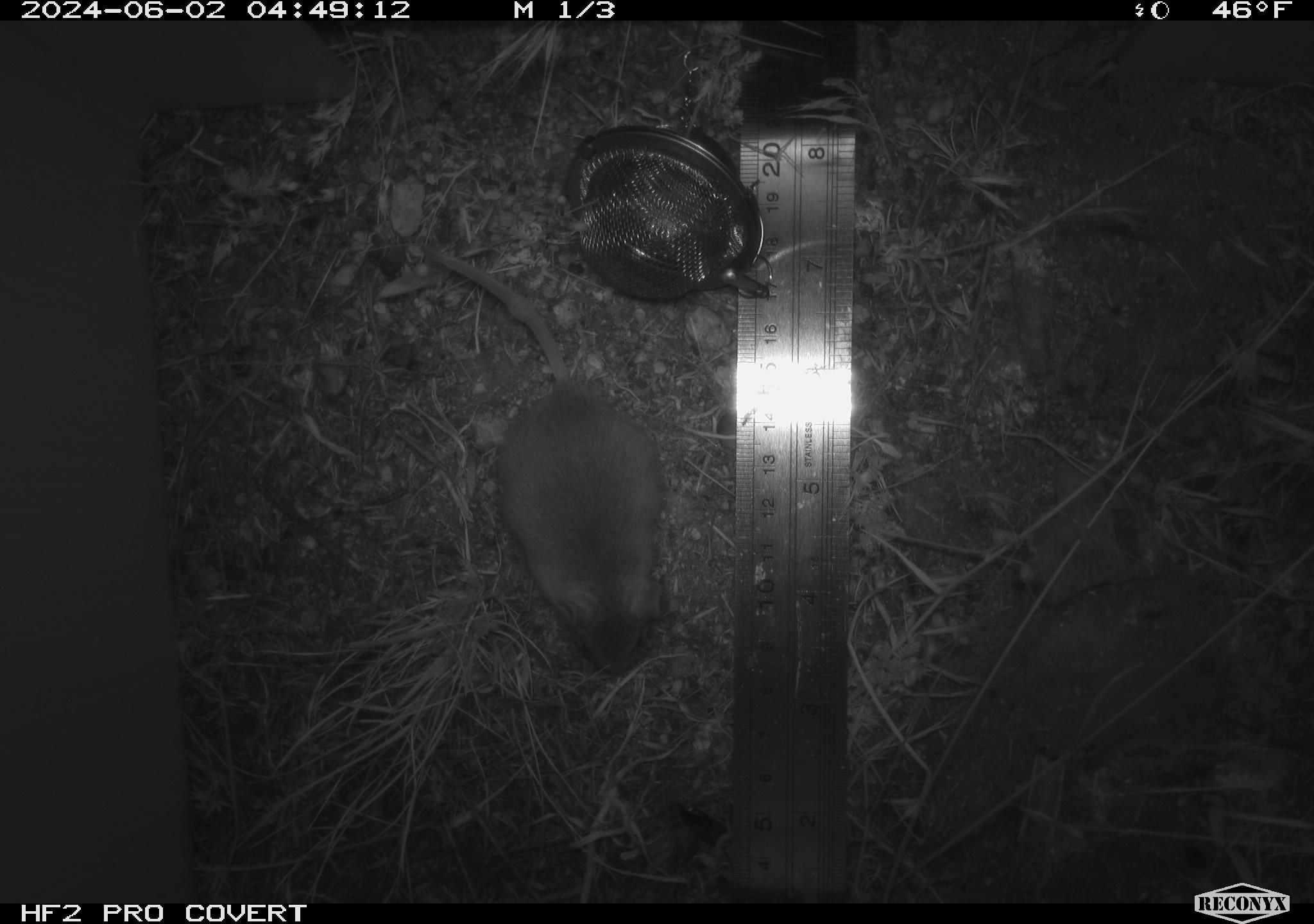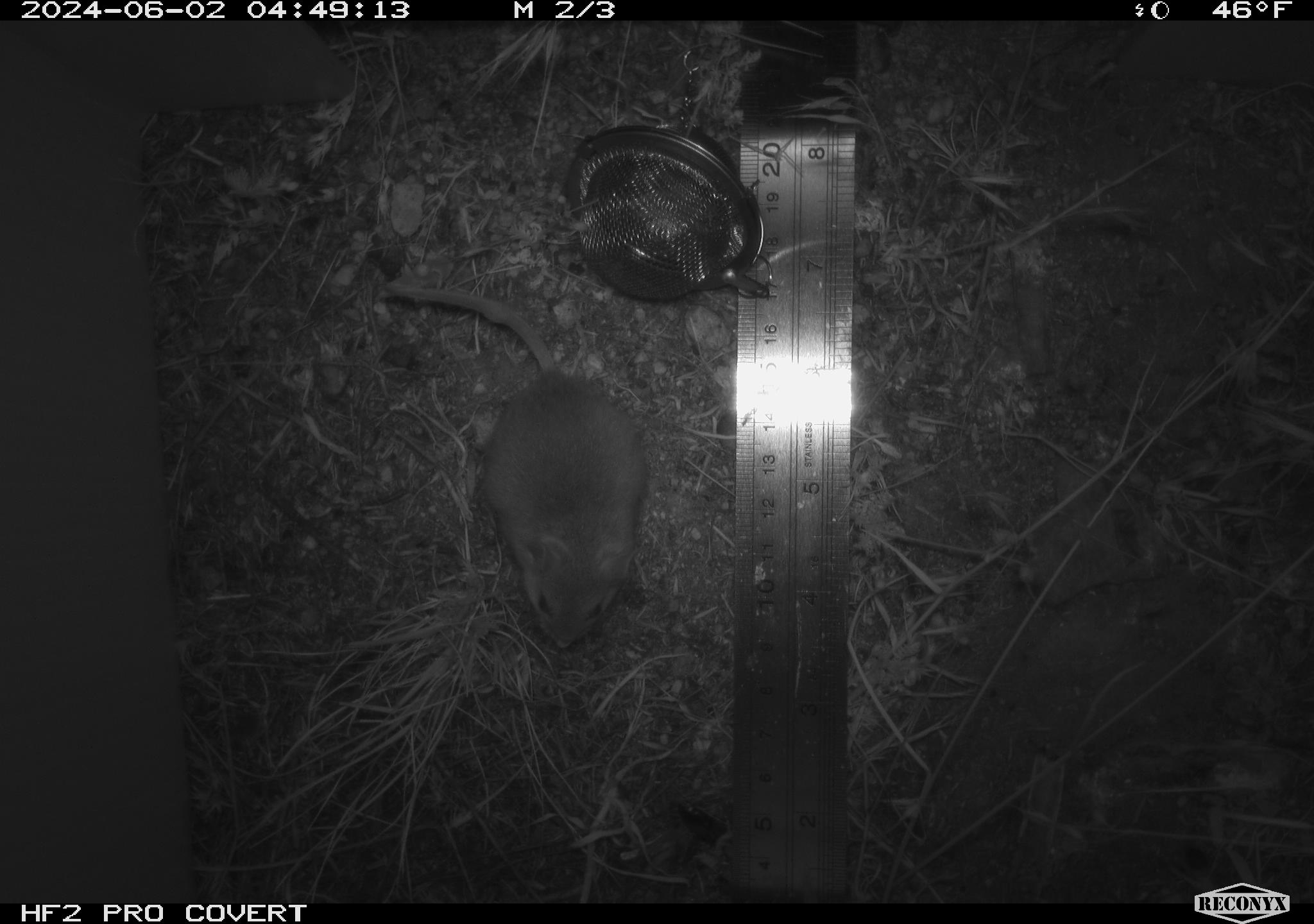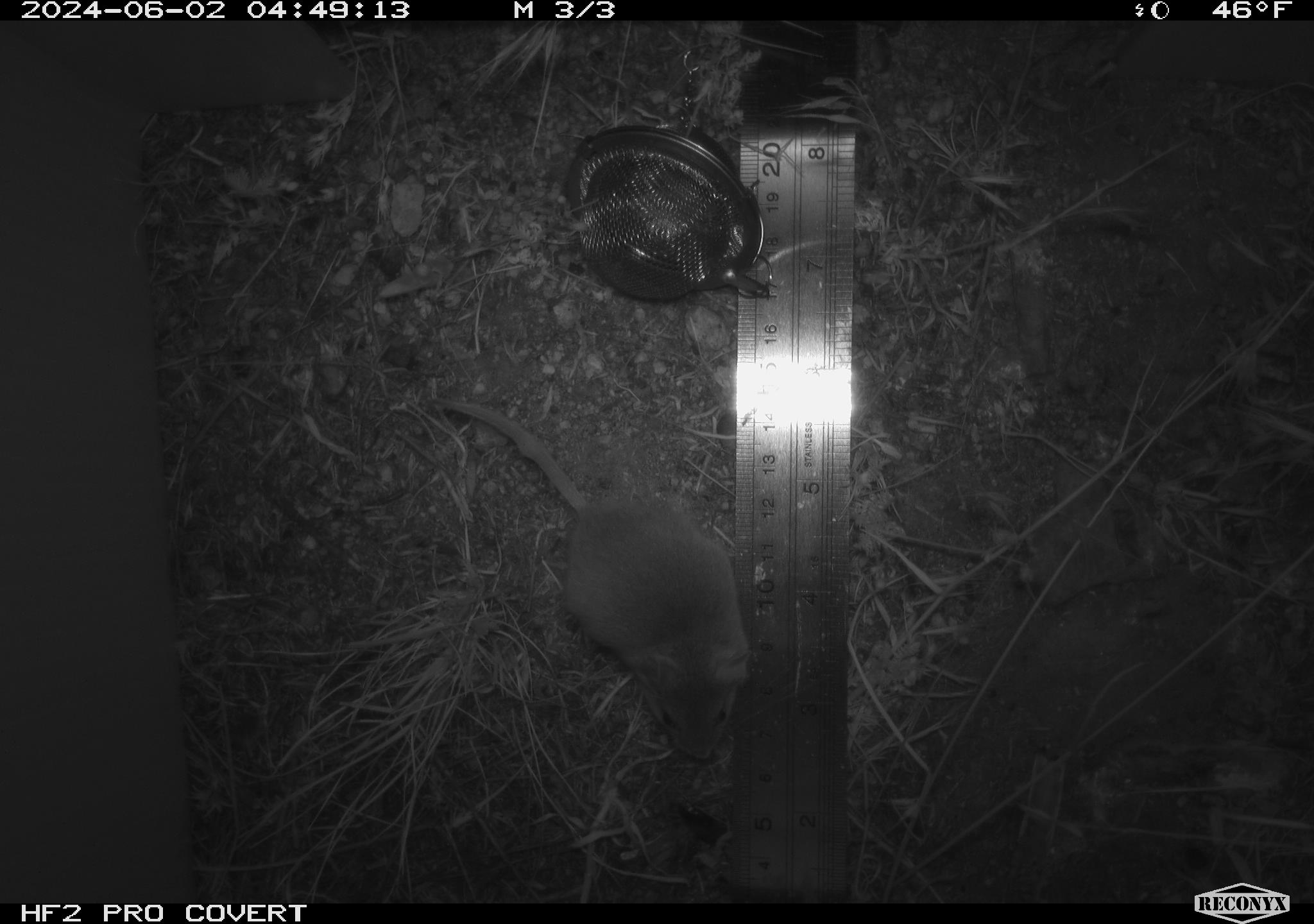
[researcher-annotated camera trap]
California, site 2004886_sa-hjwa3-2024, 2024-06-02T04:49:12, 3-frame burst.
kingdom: Animalia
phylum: Chordata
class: Mammalia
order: Rodentia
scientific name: Rodentia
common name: rodent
Rodent (Rodentia).